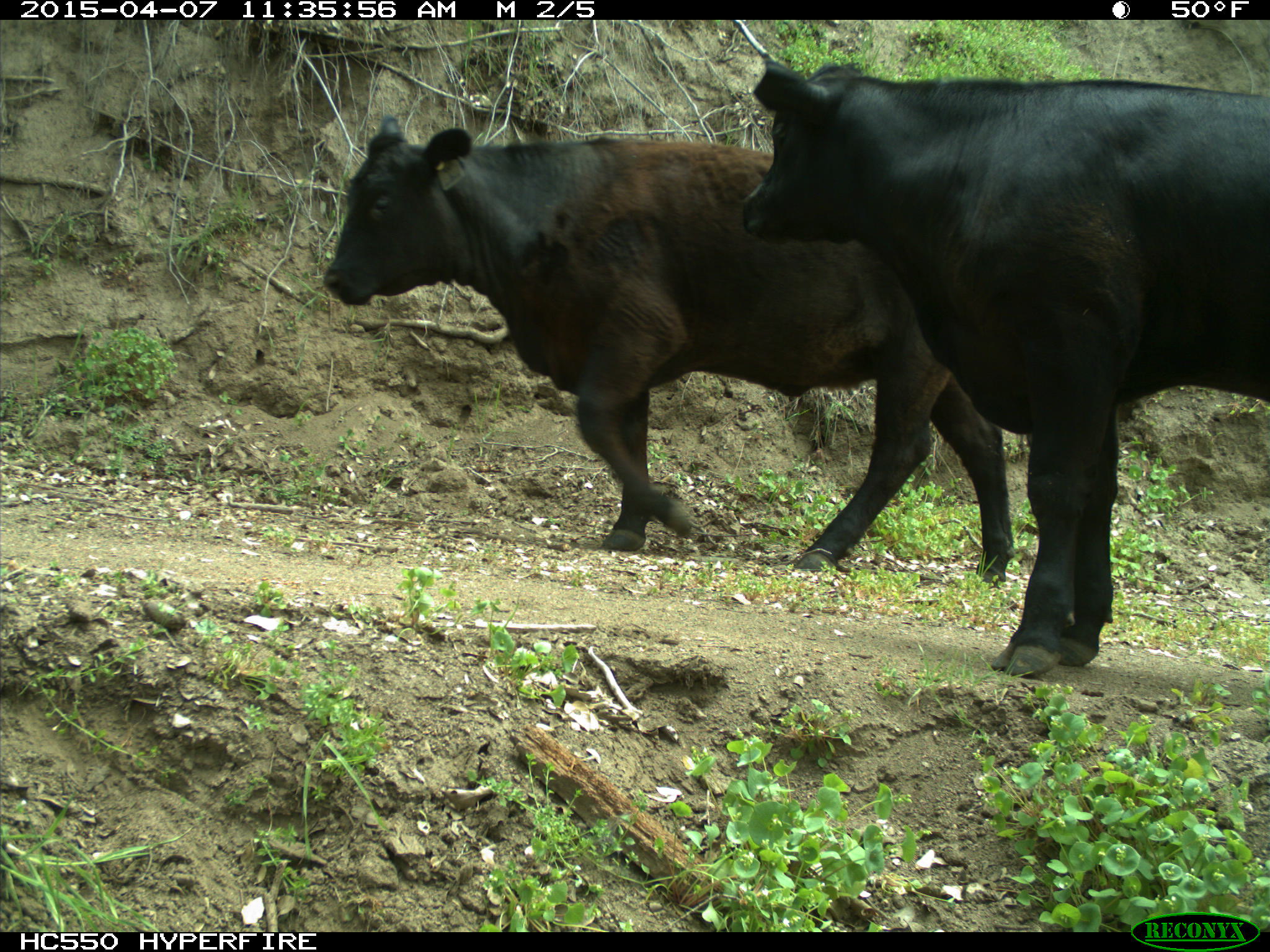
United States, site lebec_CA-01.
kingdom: Animalia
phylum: Chordata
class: Mammalia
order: Artiodactyla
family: Bovidae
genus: Bos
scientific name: Bos taurus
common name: domestic cow